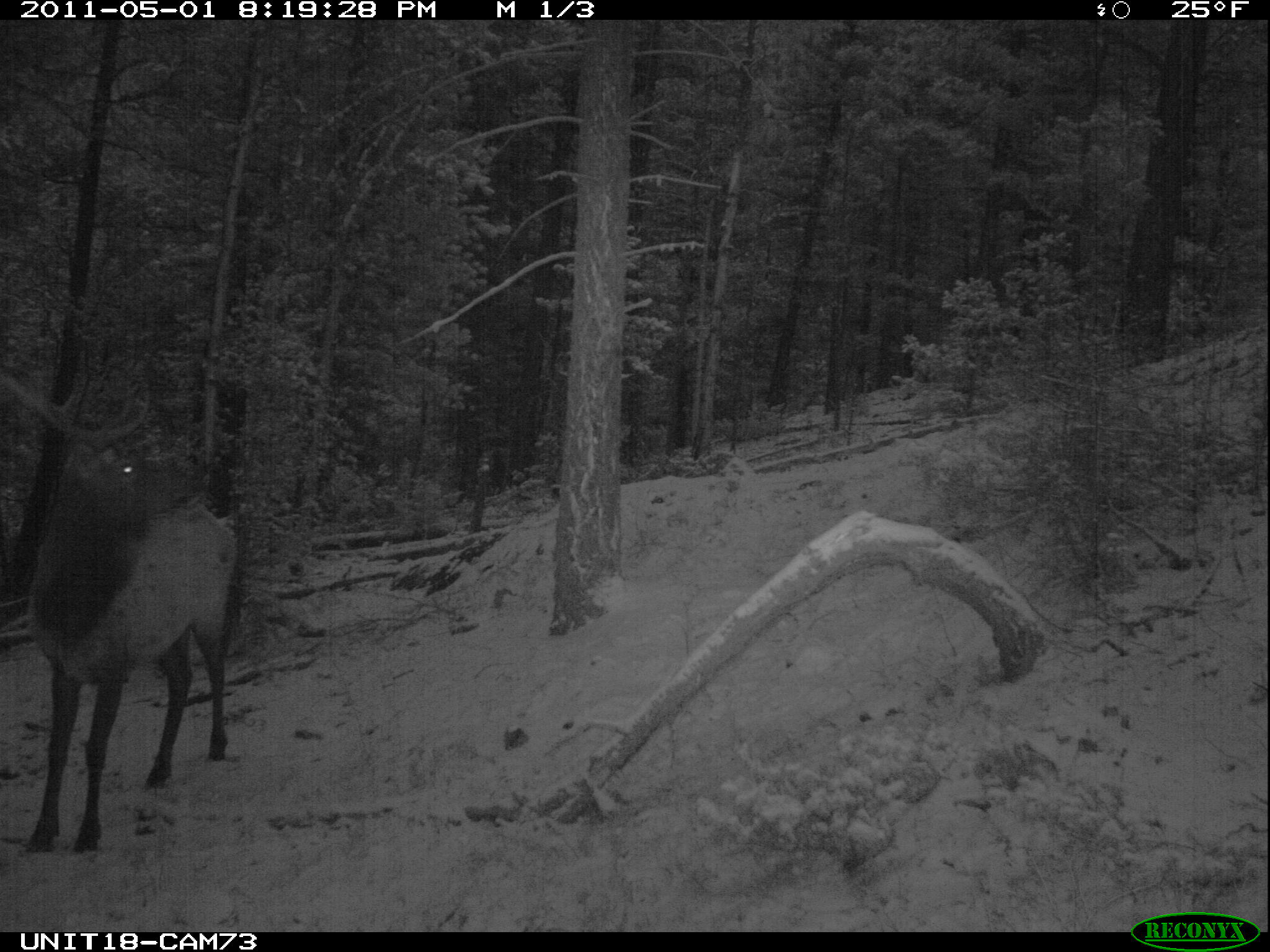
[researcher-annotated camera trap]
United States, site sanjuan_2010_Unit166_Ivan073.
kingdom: Animalia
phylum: Chordata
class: Mammalia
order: Artiodactyla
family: Cervidae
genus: Cervus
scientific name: Cervus elaphus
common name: red deer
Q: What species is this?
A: Cervus elaphus (red deer).